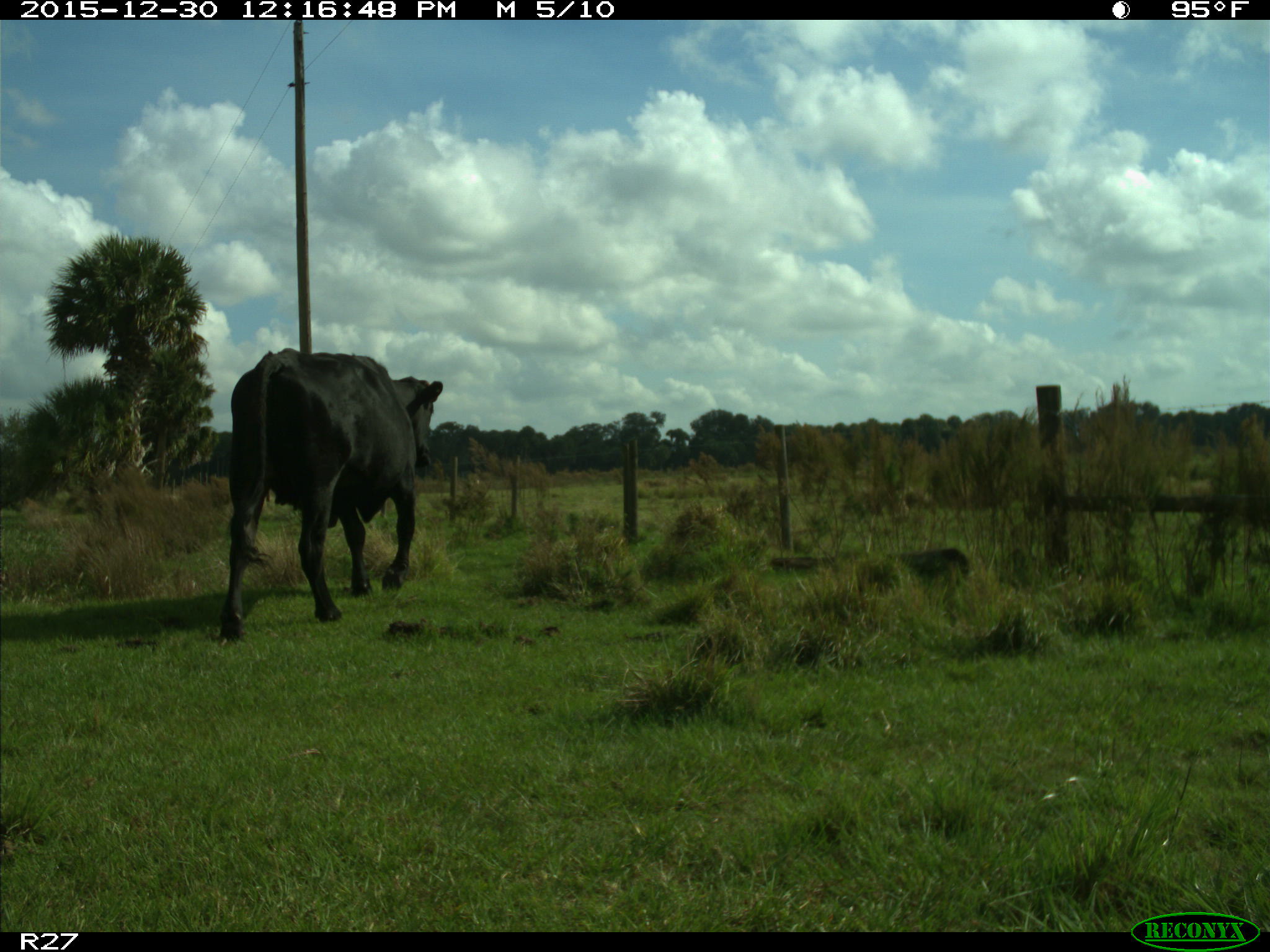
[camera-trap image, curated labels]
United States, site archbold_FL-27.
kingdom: Animalia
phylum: Chordata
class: Mammalia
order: Artiodactyla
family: Bovidae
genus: Bos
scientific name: Bos taurus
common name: domestic cow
Bos taurus (domestic cow).